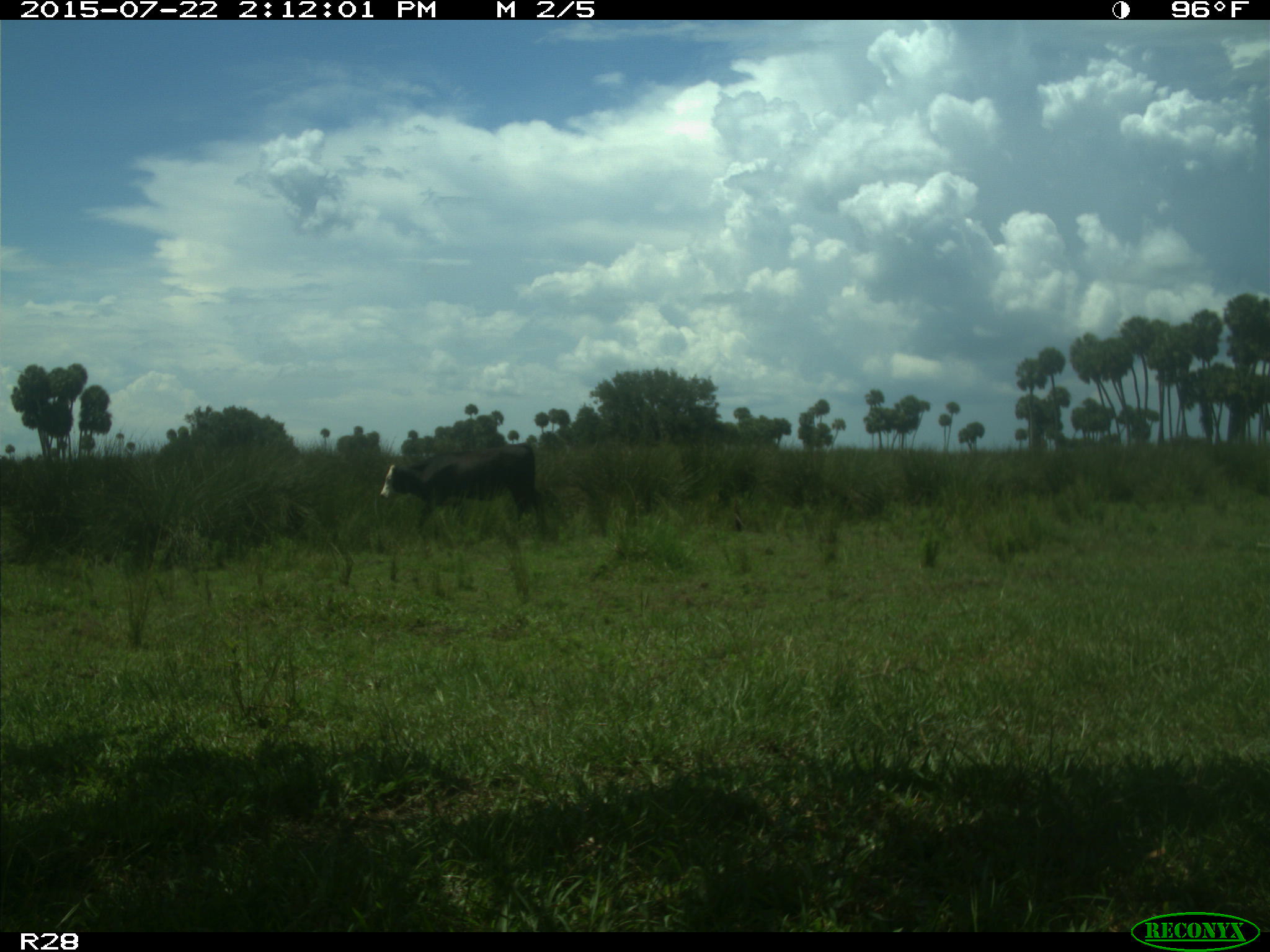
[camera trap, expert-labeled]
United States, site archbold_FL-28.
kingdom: Animalia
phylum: Chordata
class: Mammalia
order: Artiodactyla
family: Bovidae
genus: Bos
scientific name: Bos taurus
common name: domestic cow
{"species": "Bos taurus (domestic cow)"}